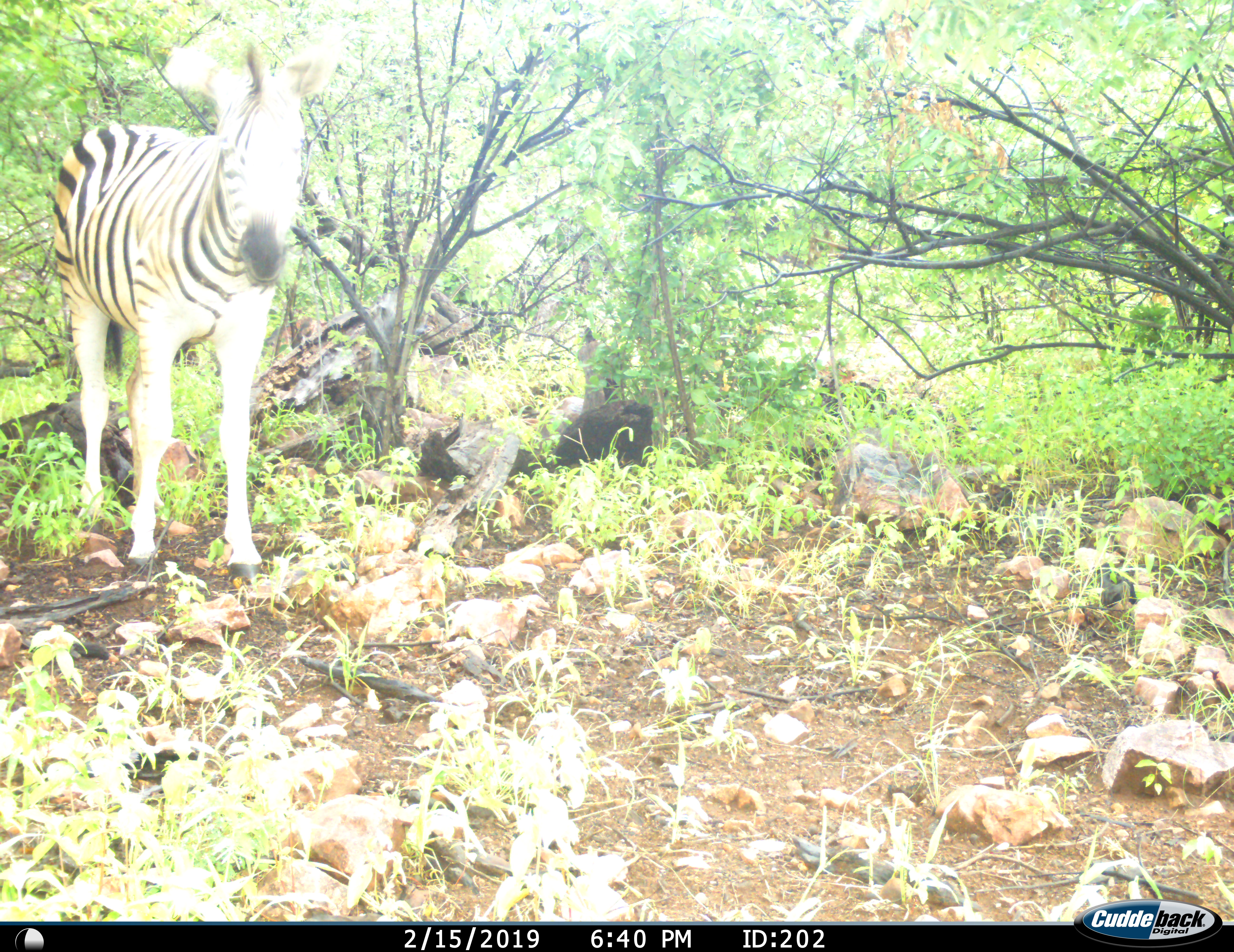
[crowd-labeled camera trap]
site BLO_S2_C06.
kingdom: Animalia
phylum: Chordata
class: Mammalia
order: Perissodactyla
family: Equidae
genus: Equus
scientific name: Equus quagga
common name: plains zebra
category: zebraplains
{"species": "zebraplains (plains zebra) (Equus quagga)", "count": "1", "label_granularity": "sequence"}